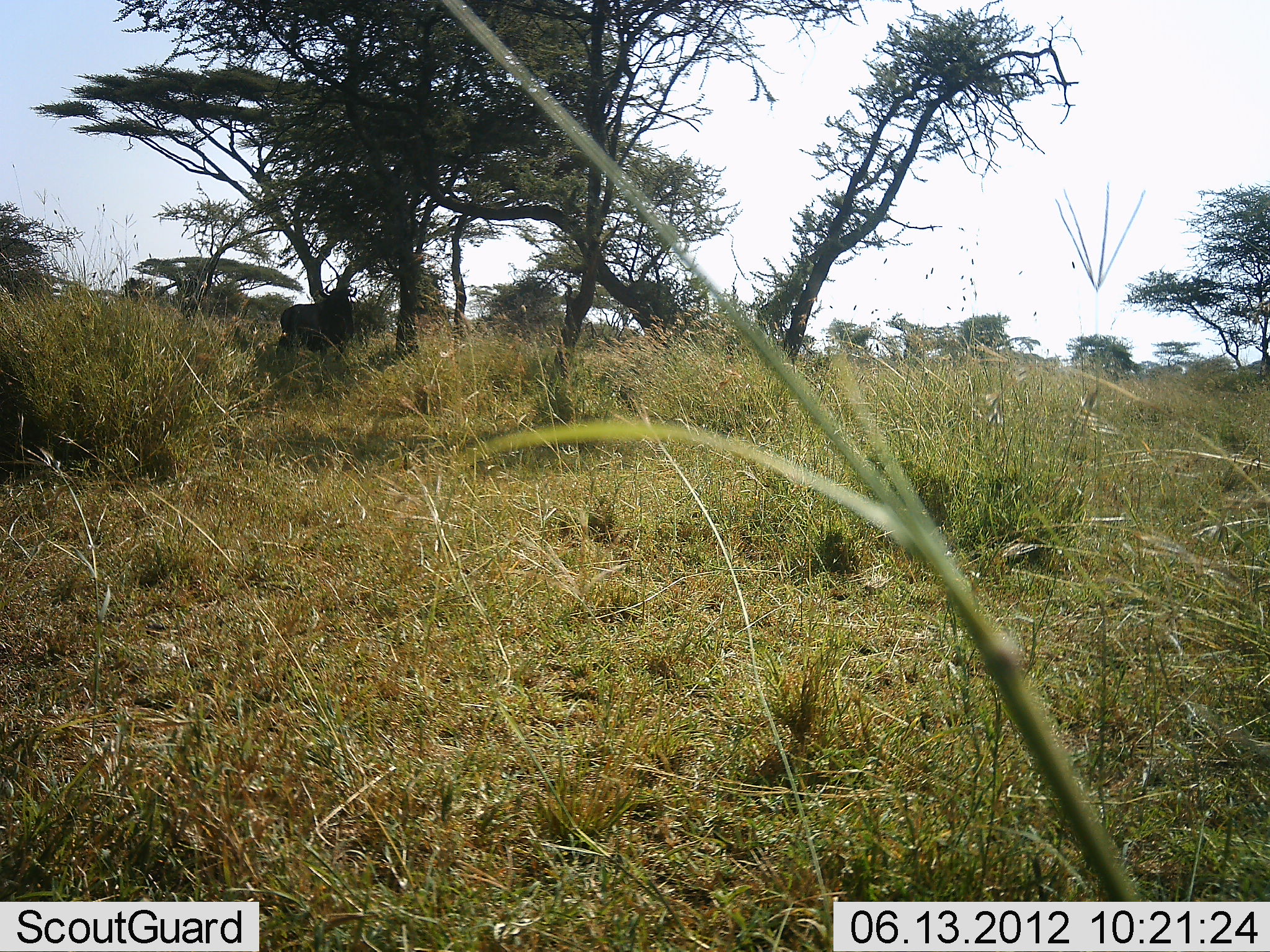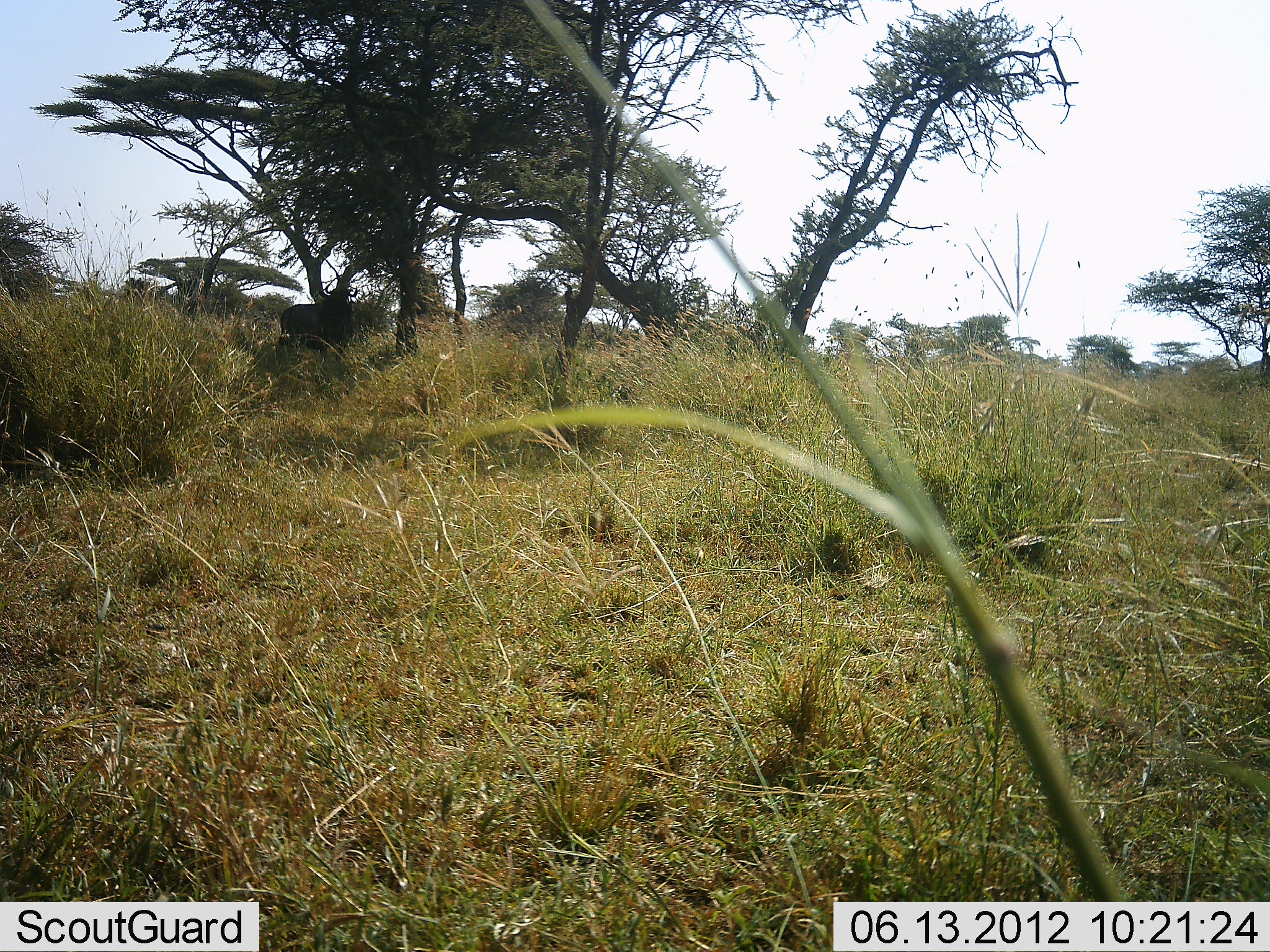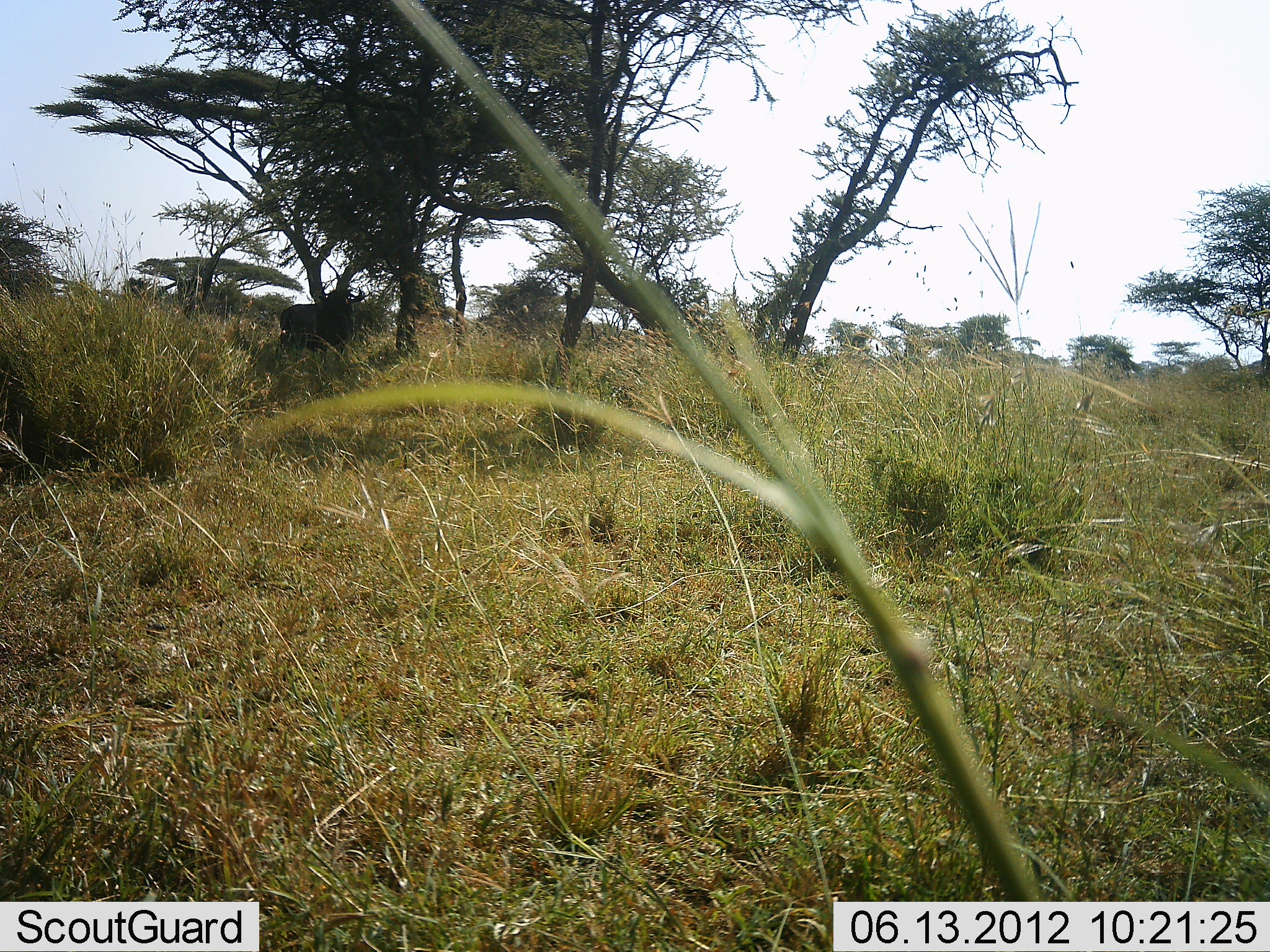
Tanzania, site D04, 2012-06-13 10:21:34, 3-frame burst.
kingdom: Animalia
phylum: Chordata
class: Mammalia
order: Artiodactyla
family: Bovidae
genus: Connochaetes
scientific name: Connochaetes taurinus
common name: blue wildebeest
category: wildebeest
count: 1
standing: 100%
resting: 0%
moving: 33%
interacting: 0%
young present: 0%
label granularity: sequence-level